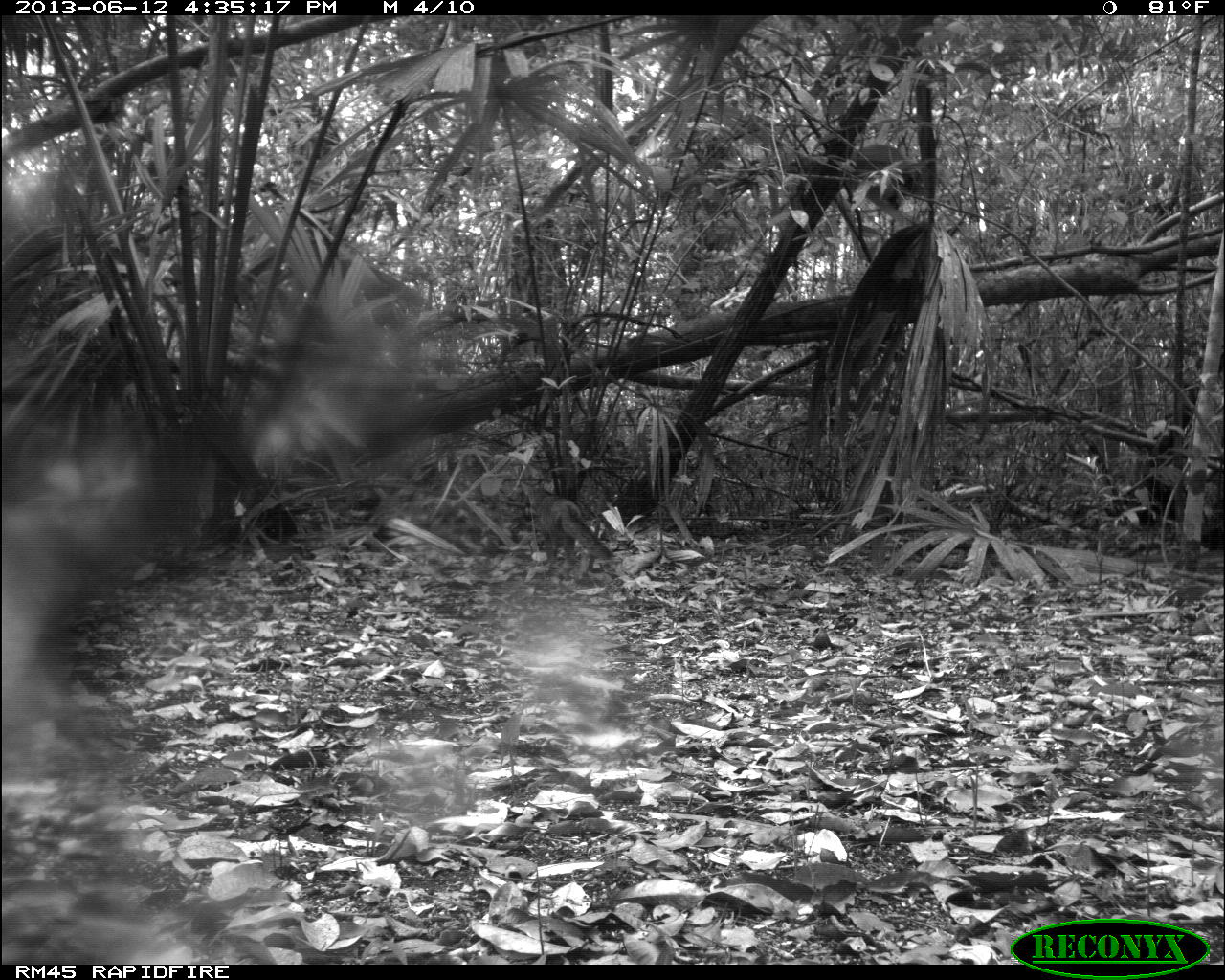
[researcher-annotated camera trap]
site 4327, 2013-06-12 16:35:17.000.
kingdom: Animalia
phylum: Chordata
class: Mammalia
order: Carnivora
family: Canidae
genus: Urocyon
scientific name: Urocyon cinereoargenteus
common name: gray fox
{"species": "Urocyon cinereoargenteus (gray fox)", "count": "1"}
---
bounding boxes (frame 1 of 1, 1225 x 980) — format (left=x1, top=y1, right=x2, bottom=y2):
urocyon cinereoargenteus: (left=519, top=479, right=615, bottom=578)